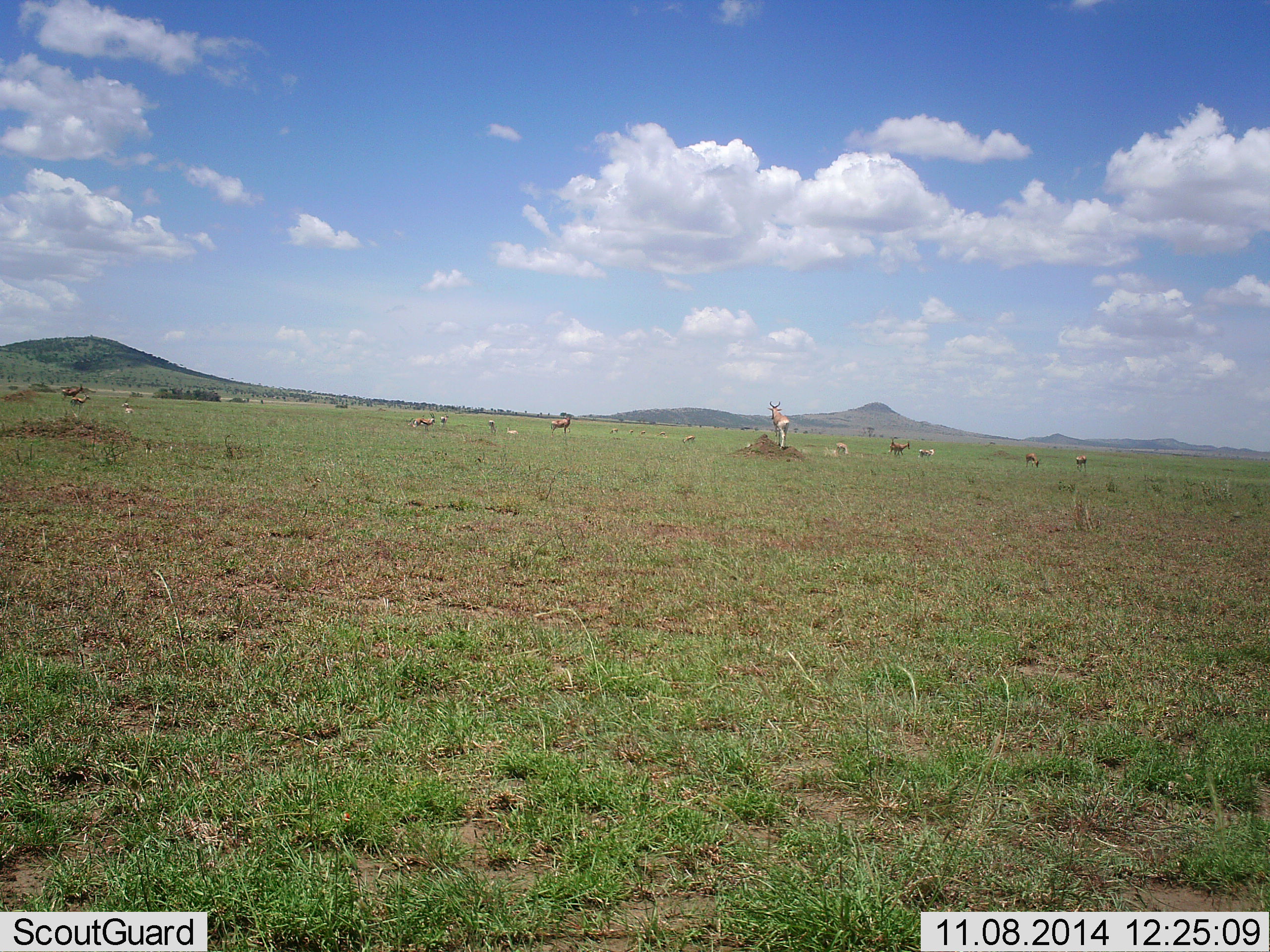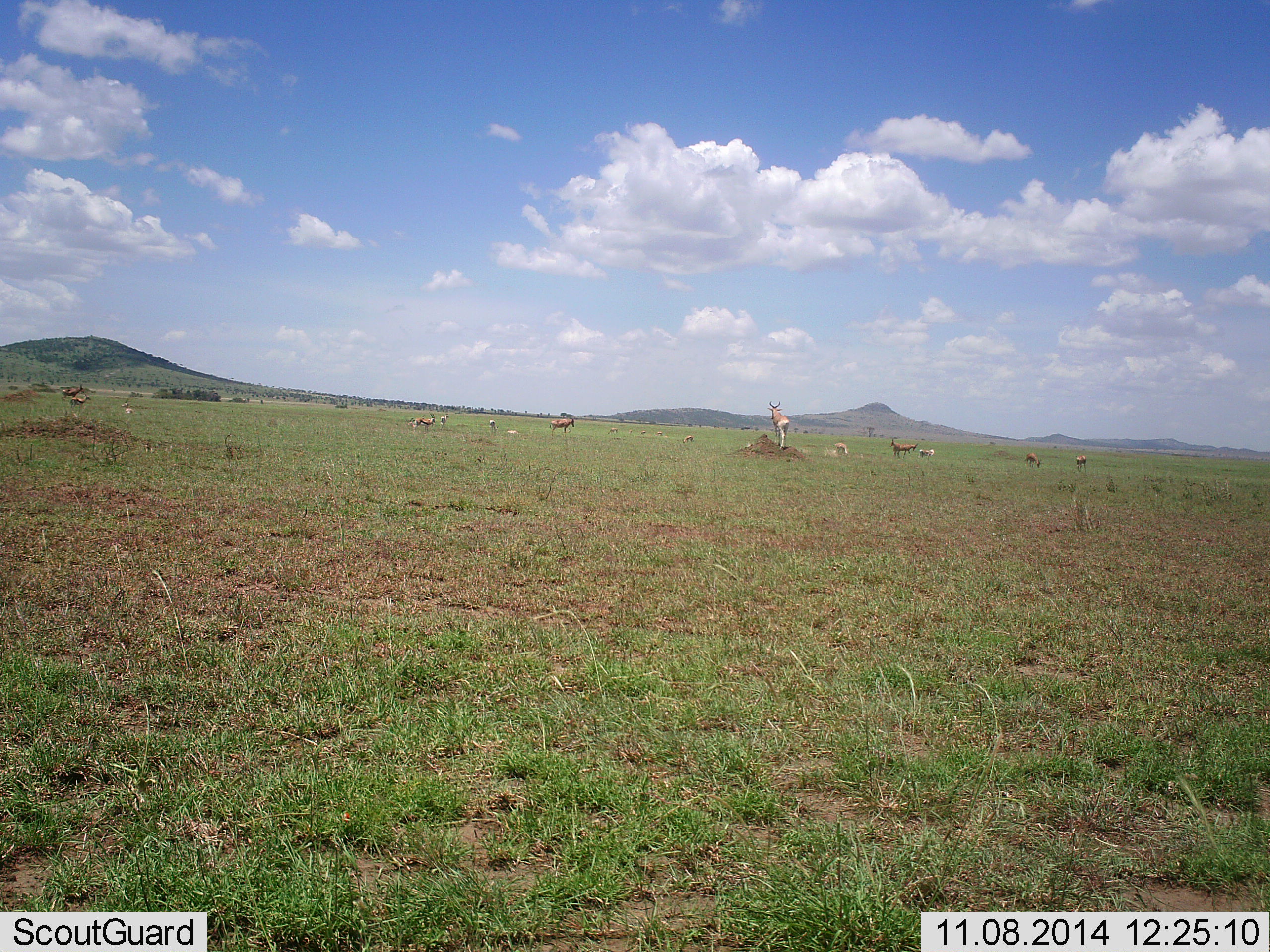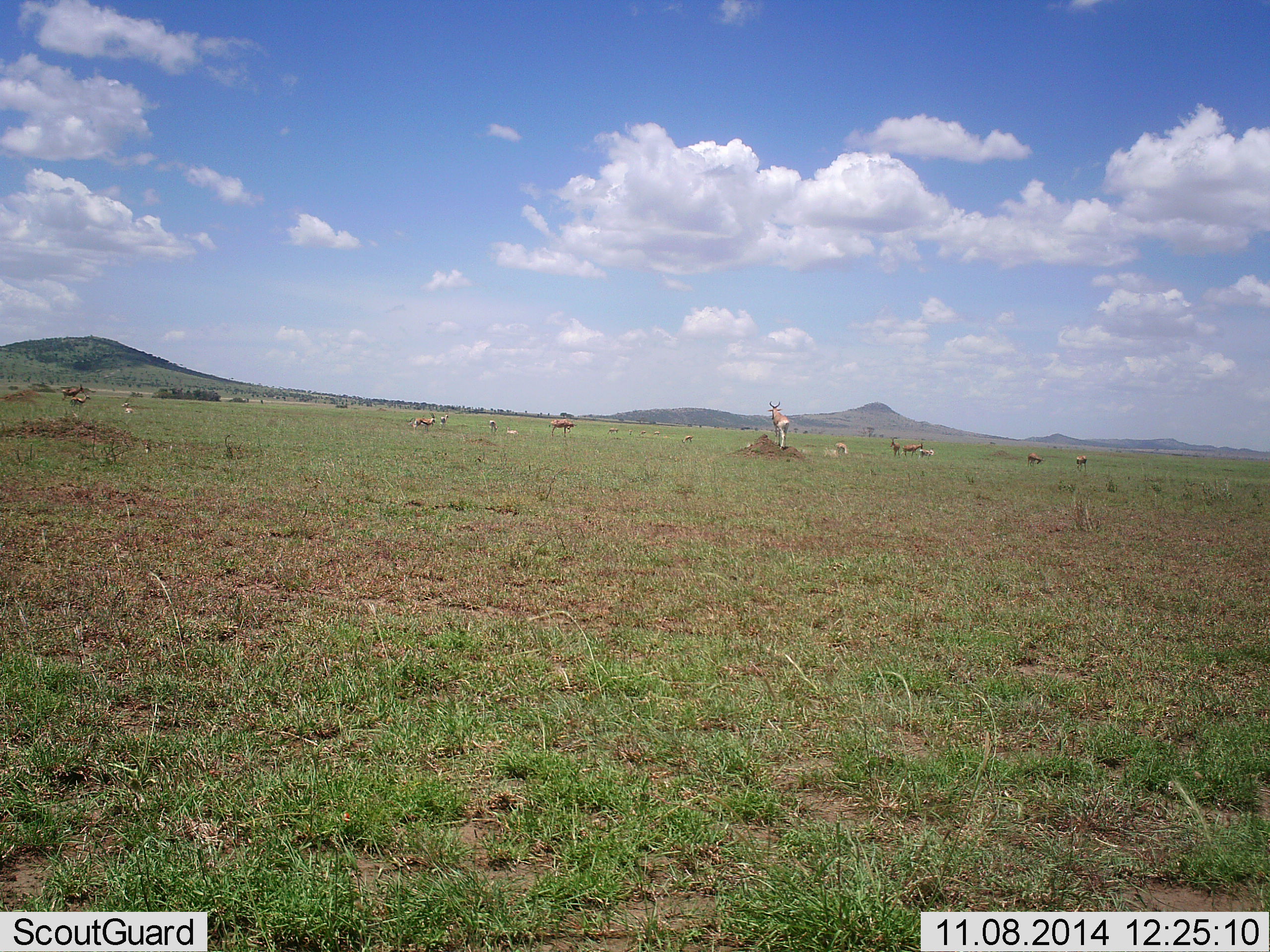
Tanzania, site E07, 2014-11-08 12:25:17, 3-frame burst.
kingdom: Animalia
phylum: Chordata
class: Mammalia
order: Artiodactyla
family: Bovidae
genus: Eudorcas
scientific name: Eudorcas thomsonii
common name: thomson's gazelle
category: gazellethomsons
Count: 11-50.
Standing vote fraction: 83%.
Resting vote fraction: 17%.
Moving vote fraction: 17%.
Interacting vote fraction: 0%.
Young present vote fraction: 0%.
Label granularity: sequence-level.